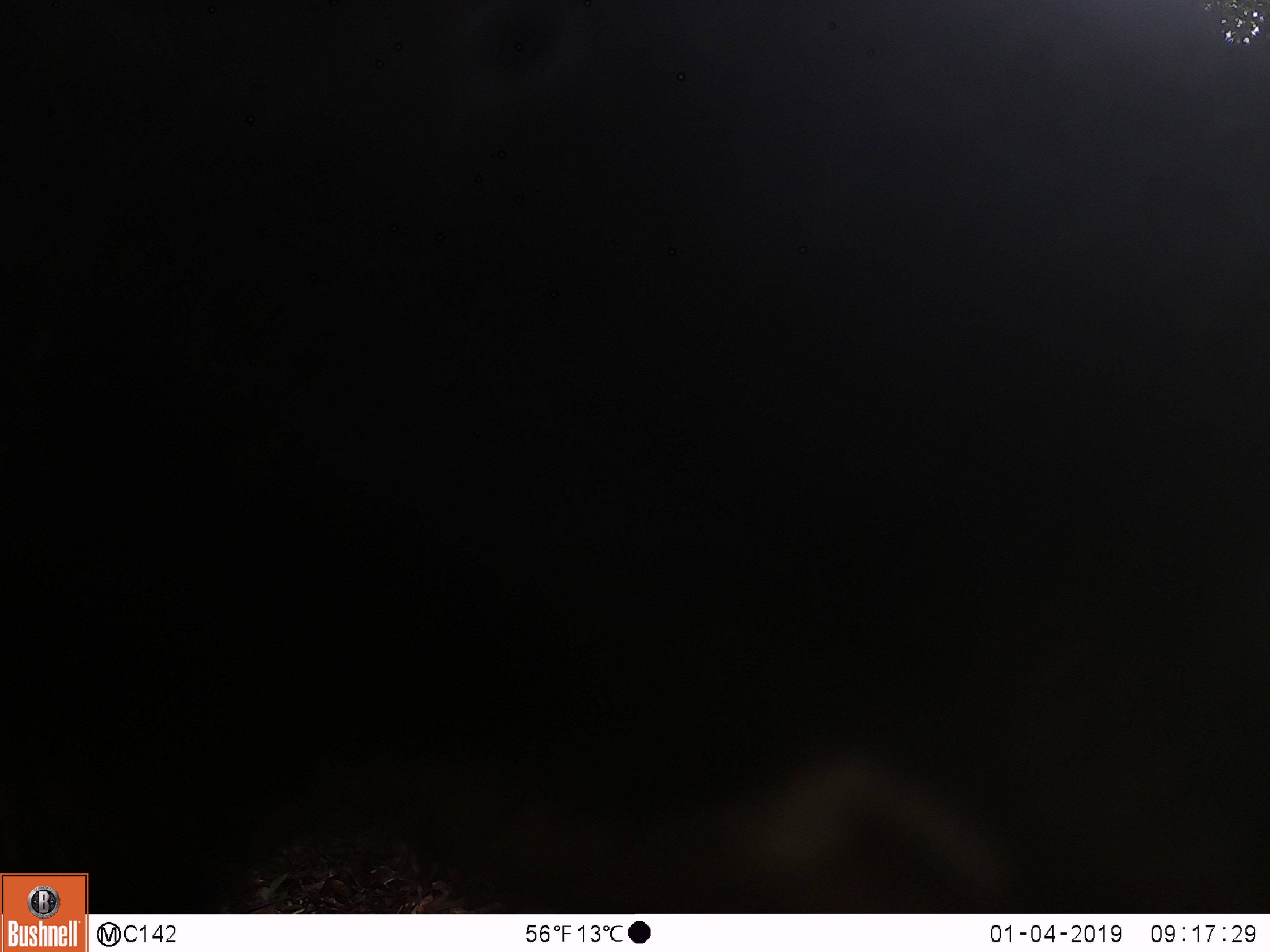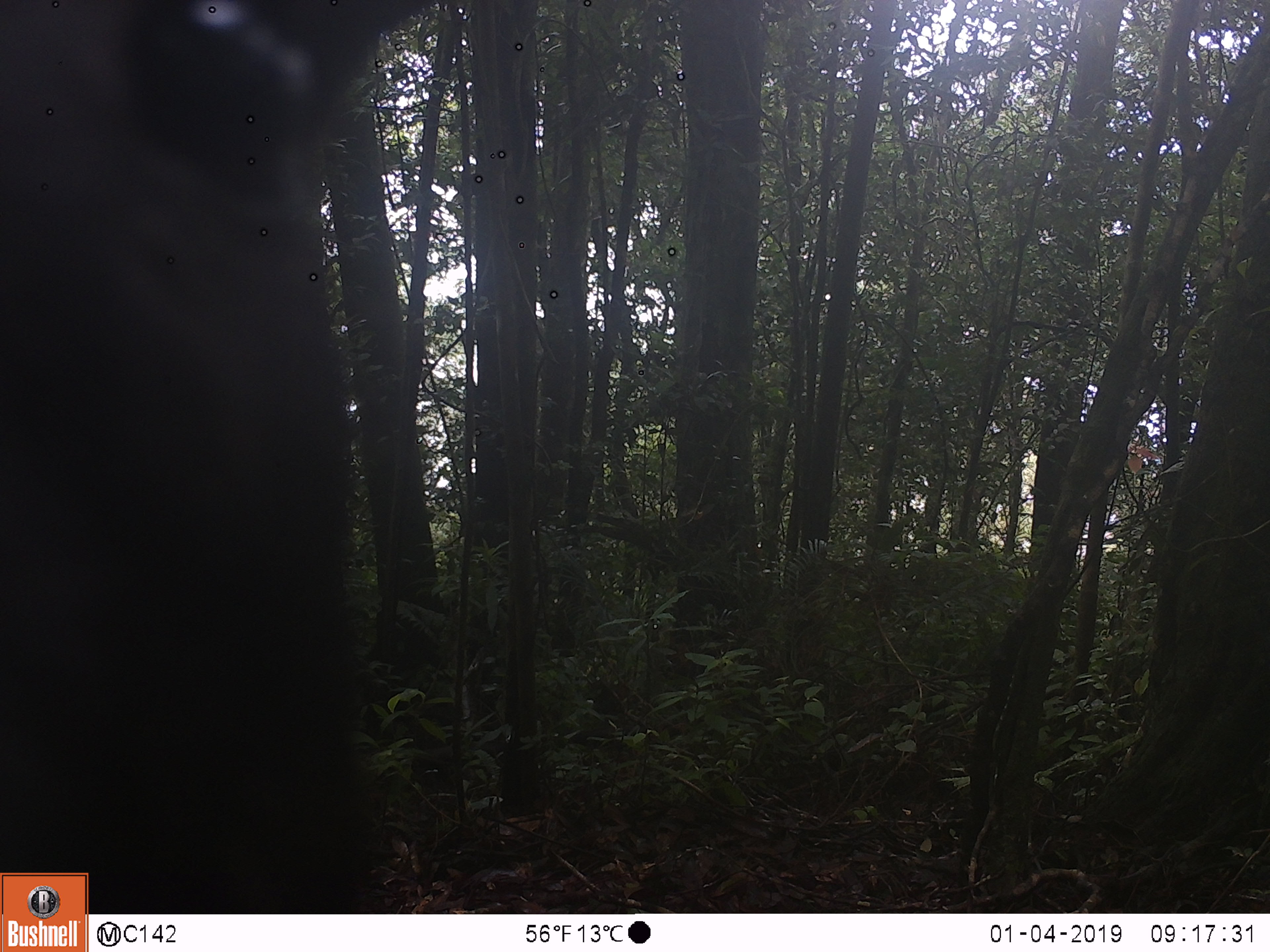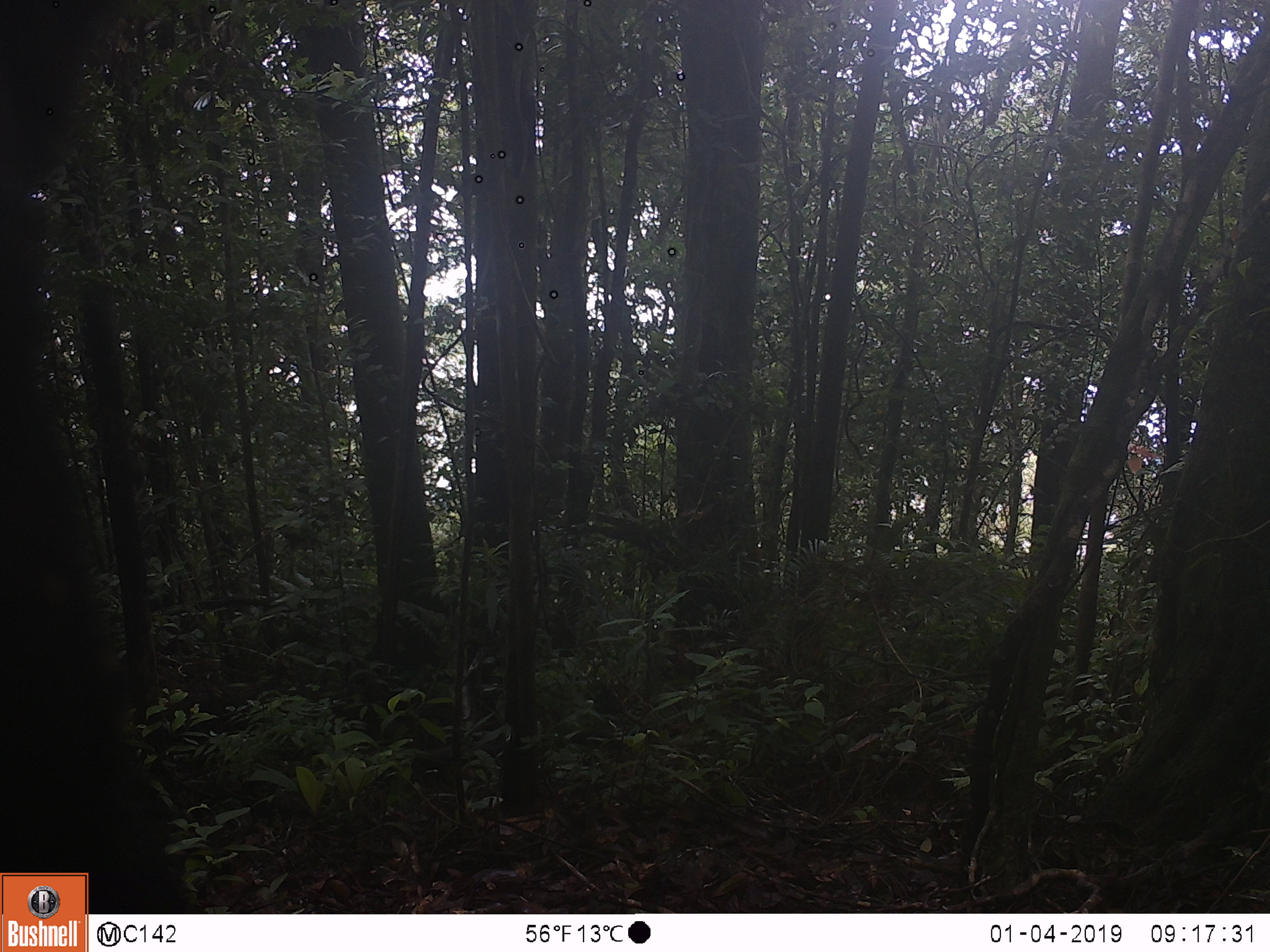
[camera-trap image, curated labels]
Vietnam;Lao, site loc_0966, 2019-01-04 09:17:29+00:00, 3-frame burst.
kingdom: Animalia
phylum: Chordata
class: Mammalia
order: Artiodactyla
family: Bovidae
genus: Capricornis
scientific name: Capricornis sumatraensis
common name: chinese serow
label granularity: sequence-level